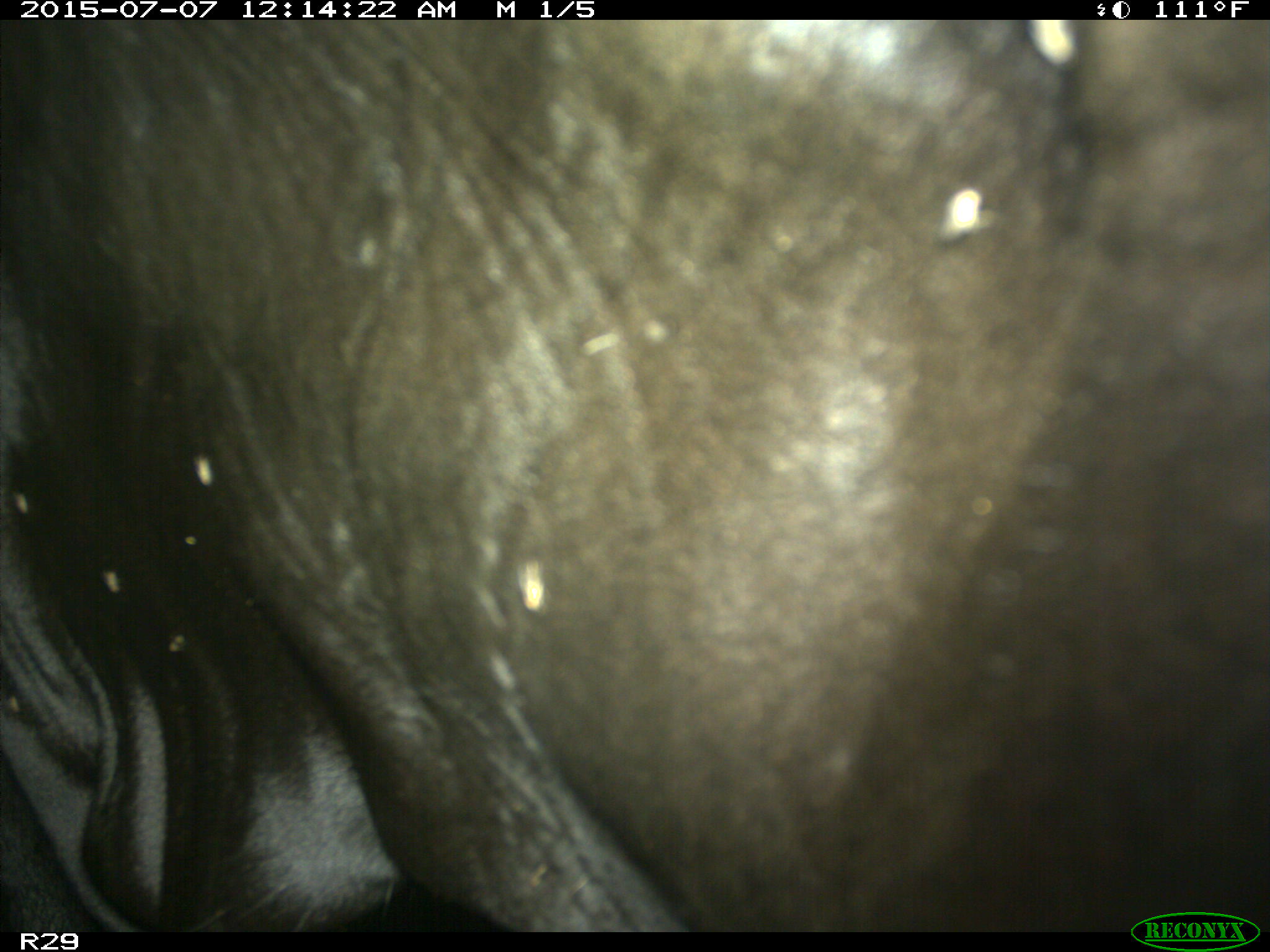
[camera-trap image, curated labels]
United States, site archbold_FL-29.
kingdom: Animalia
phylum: Chordata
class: Mammalia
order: Artiodactyla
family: Bovidae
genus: Bos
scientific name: Bos taurus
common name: domestic cow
Bos taurus (domestic cow).